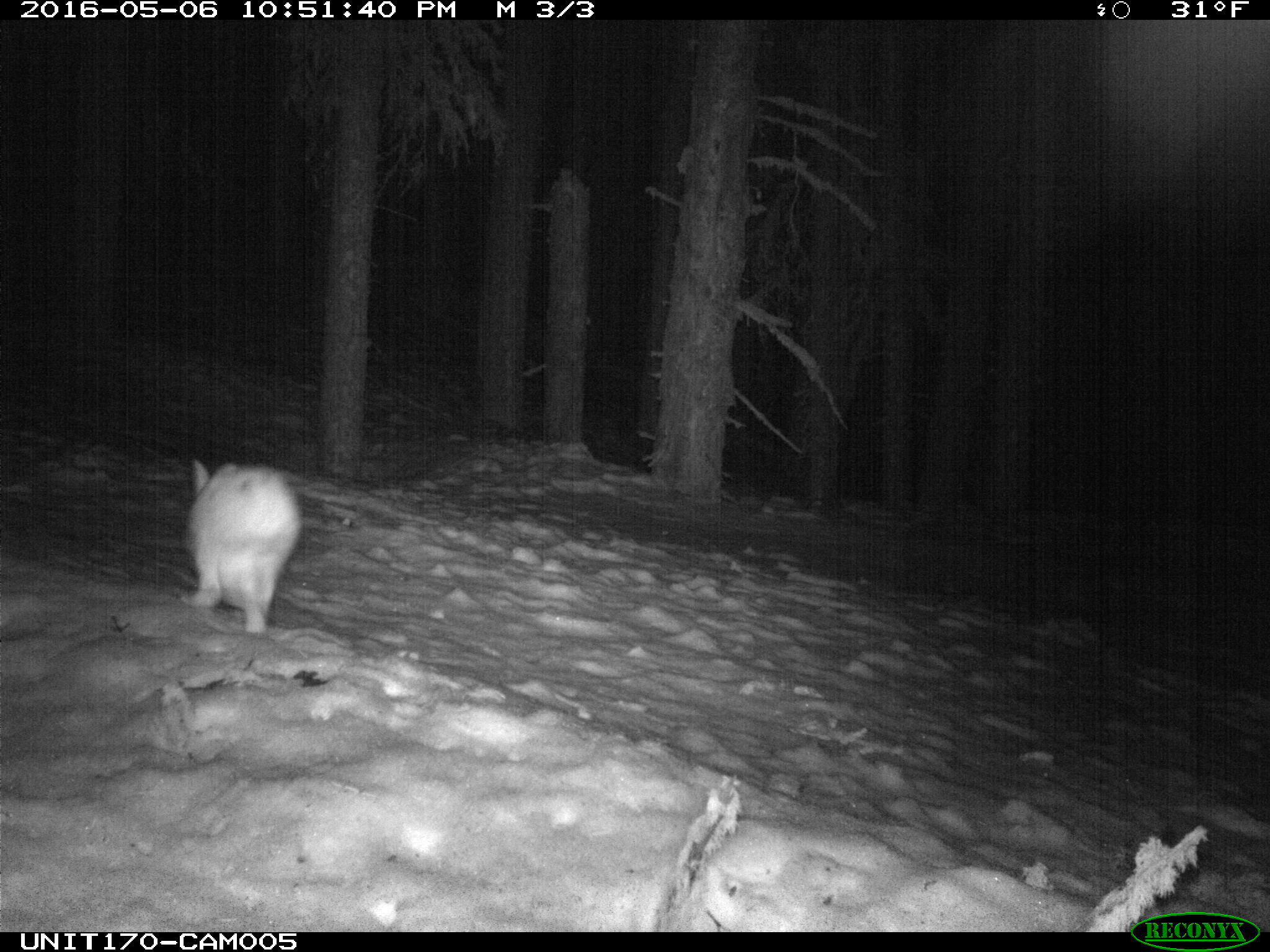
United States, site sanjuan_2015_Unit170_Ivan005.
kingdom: Animalia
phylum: Chordata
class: Mammalia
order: Lagomorpha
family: Leporidae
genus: Lepus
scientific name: Lepus americanus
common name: snowshoe hare